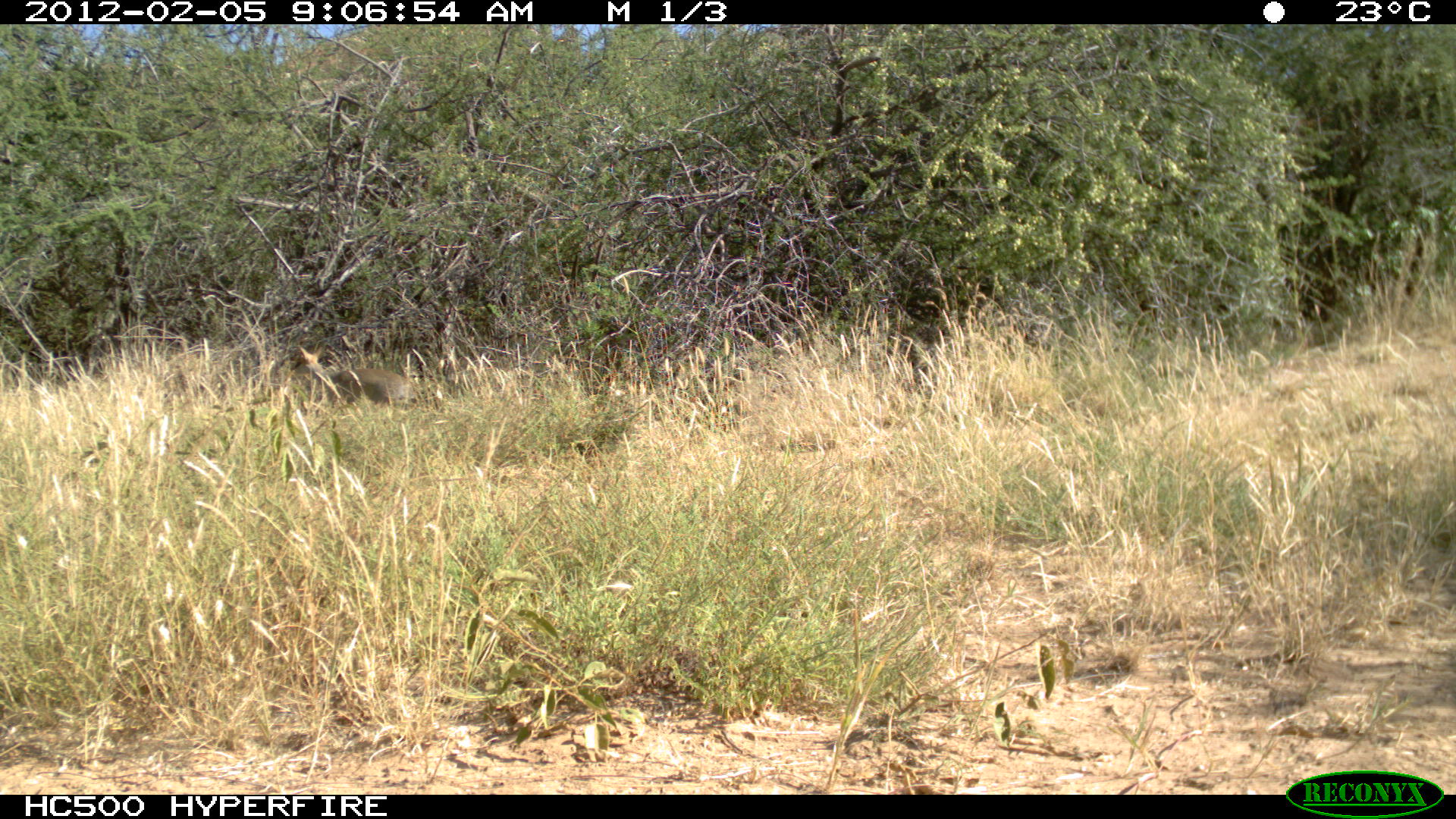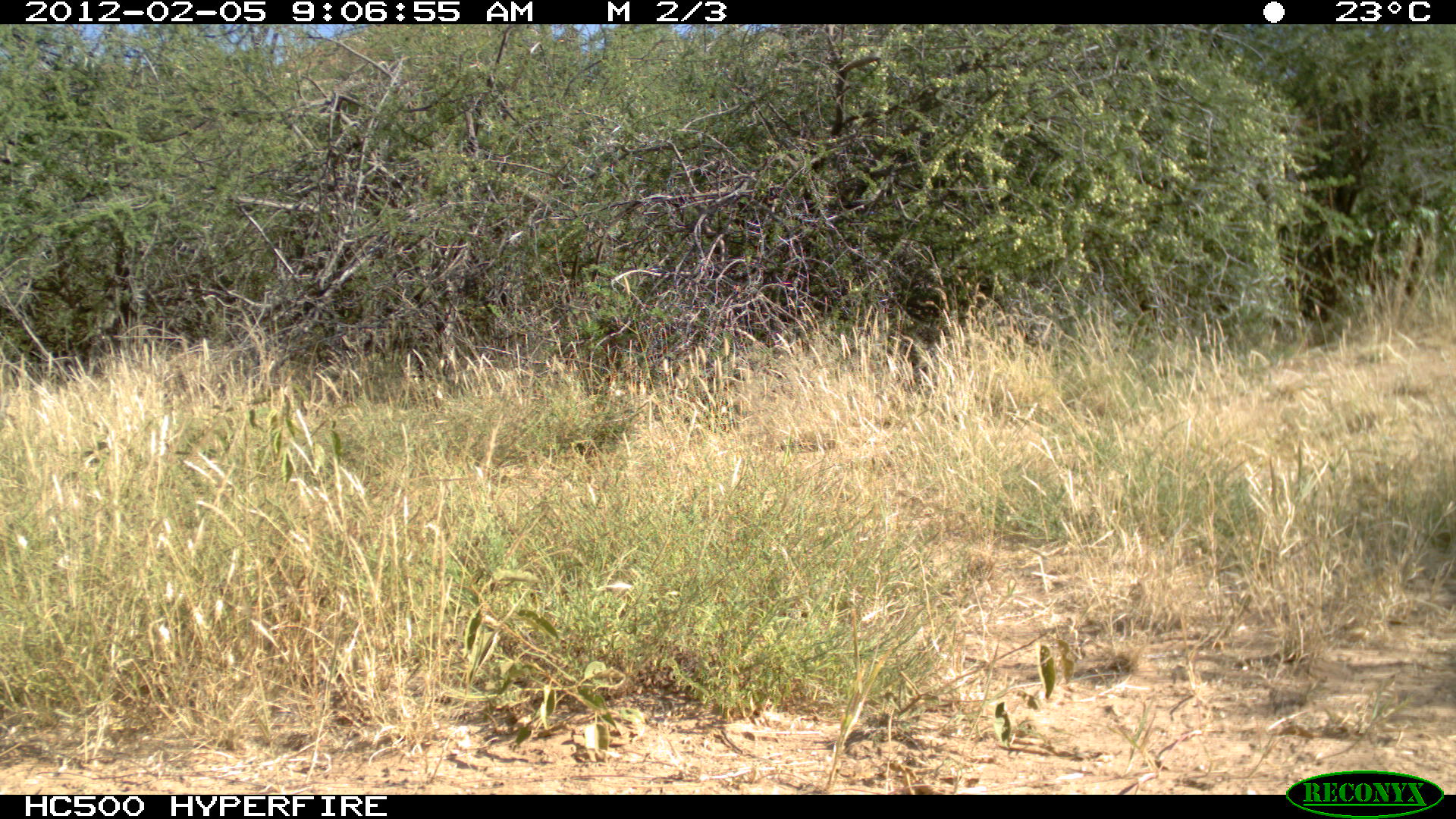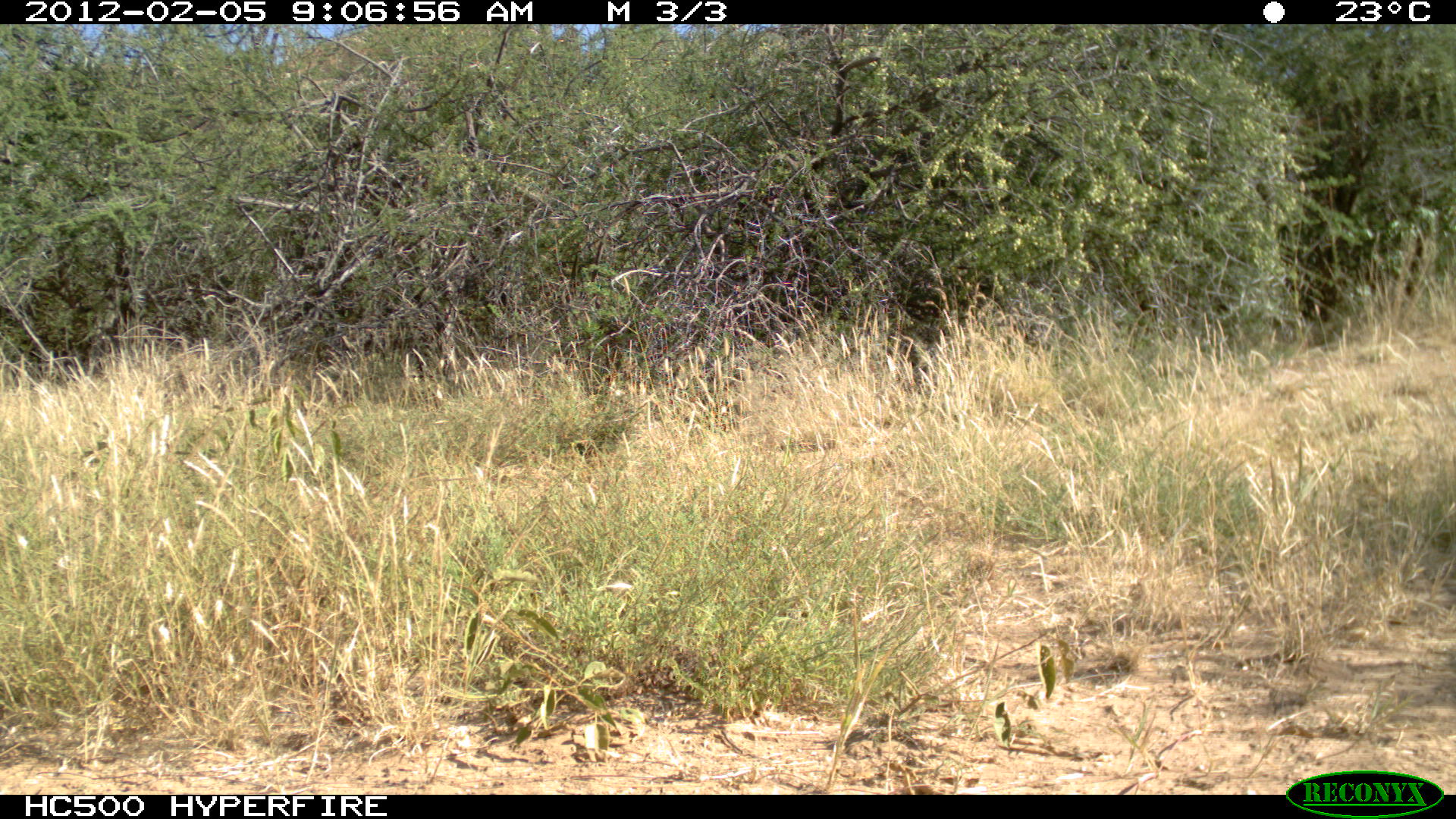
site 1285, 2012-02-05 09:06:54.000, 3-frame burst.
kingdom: Animalia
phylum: Chordata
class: Mammalia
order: Artiodactyla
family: Bovidae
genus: Madoqua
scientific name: Madoqua guentheri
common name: günther's dik-dik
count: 1